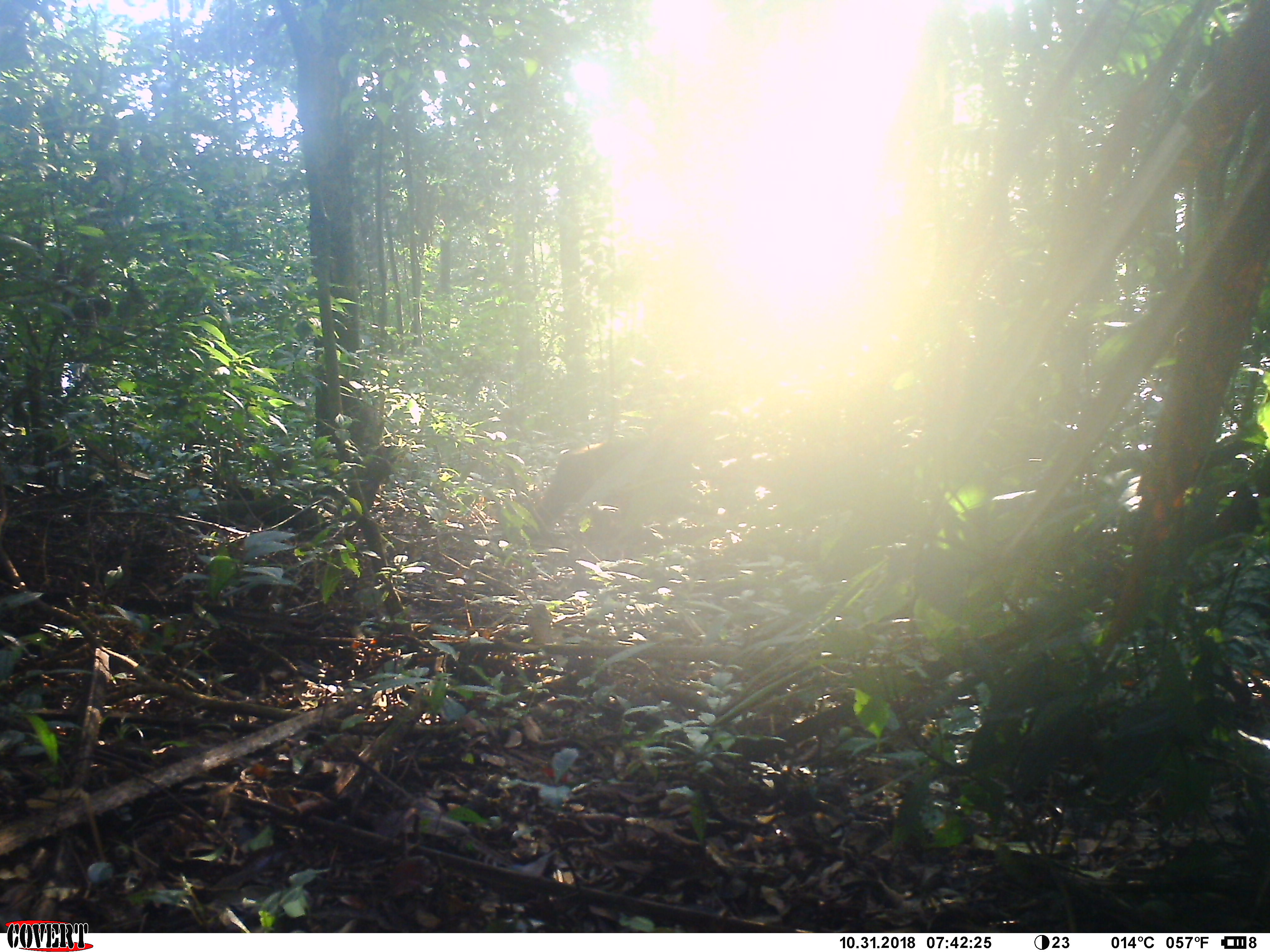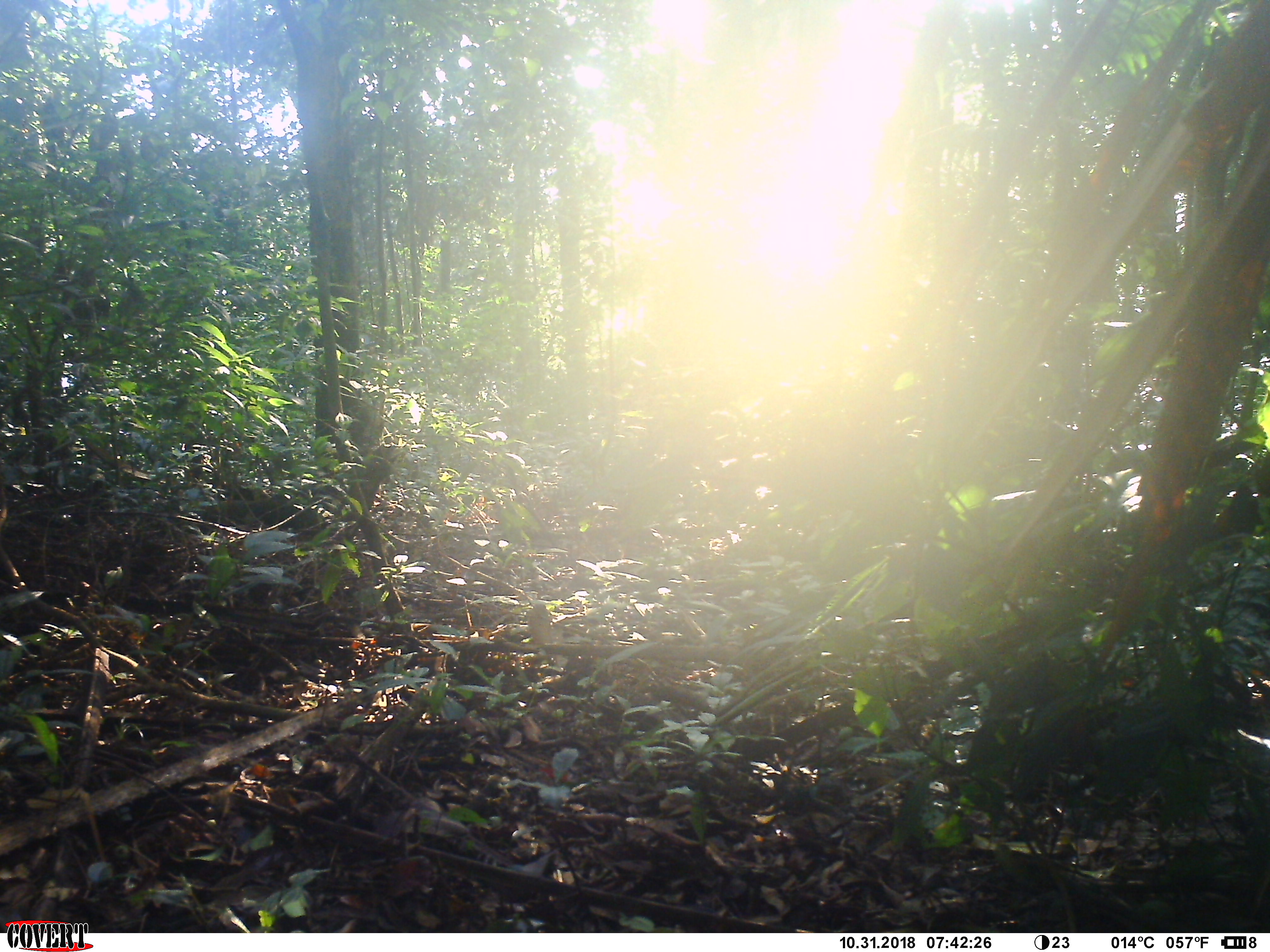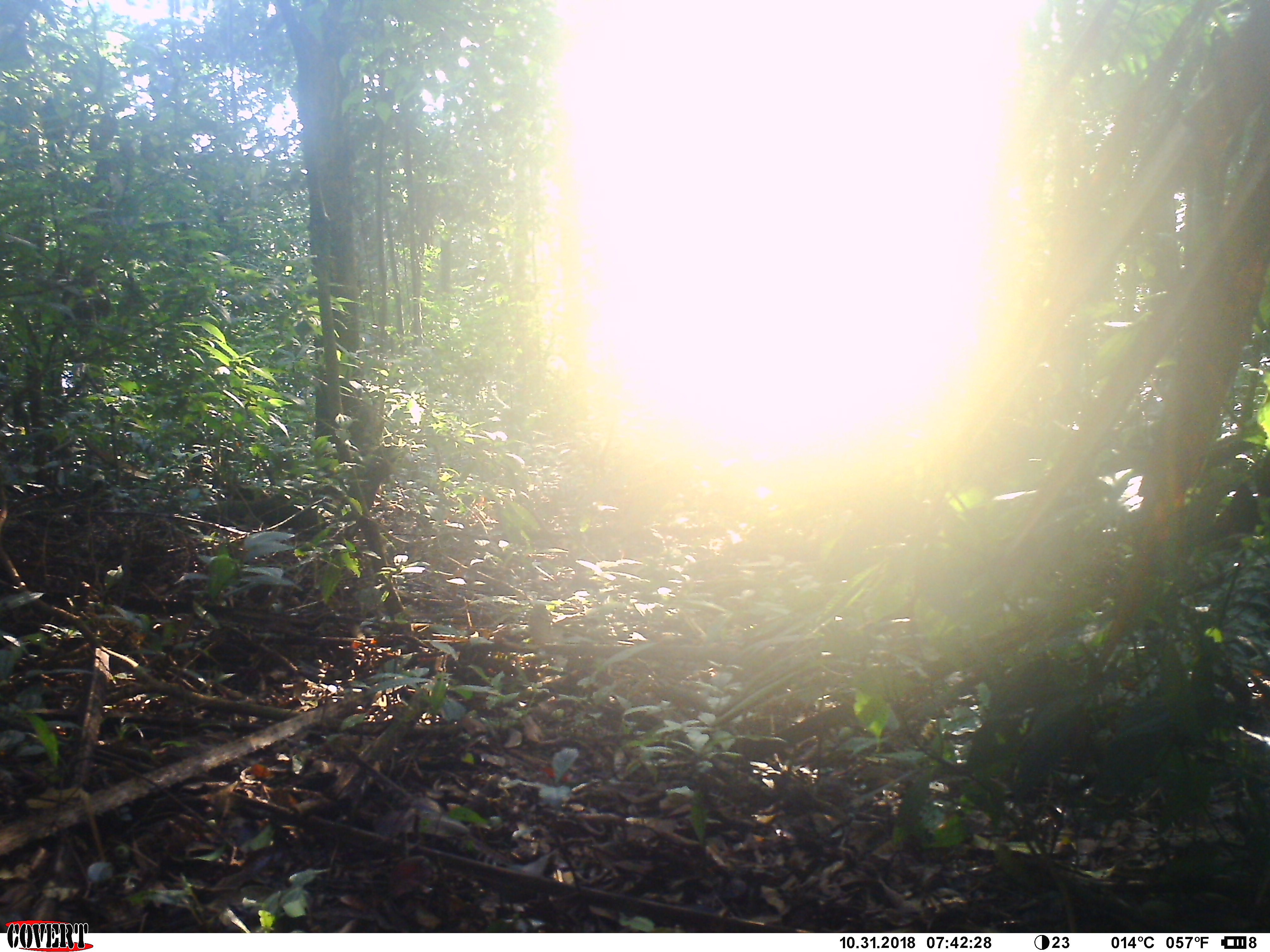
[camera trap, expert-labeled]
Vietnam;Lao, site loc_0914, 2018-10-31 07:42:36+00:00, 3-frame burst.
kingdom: Animalia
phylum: Chordata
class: Mammalia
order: Primates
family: Cercopithecidae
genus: Macaca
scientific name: Macaca arctoides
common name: stump-tailed macaque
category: stump tailed macaque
Stump tailed macaque (stump-tailed macaque) (Macaca arctoides). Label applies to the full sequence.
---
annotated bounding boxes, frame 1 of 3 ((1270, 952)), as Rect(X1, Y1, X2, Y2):
stump tailed macaque: Rect(523, 442, 627, 539)